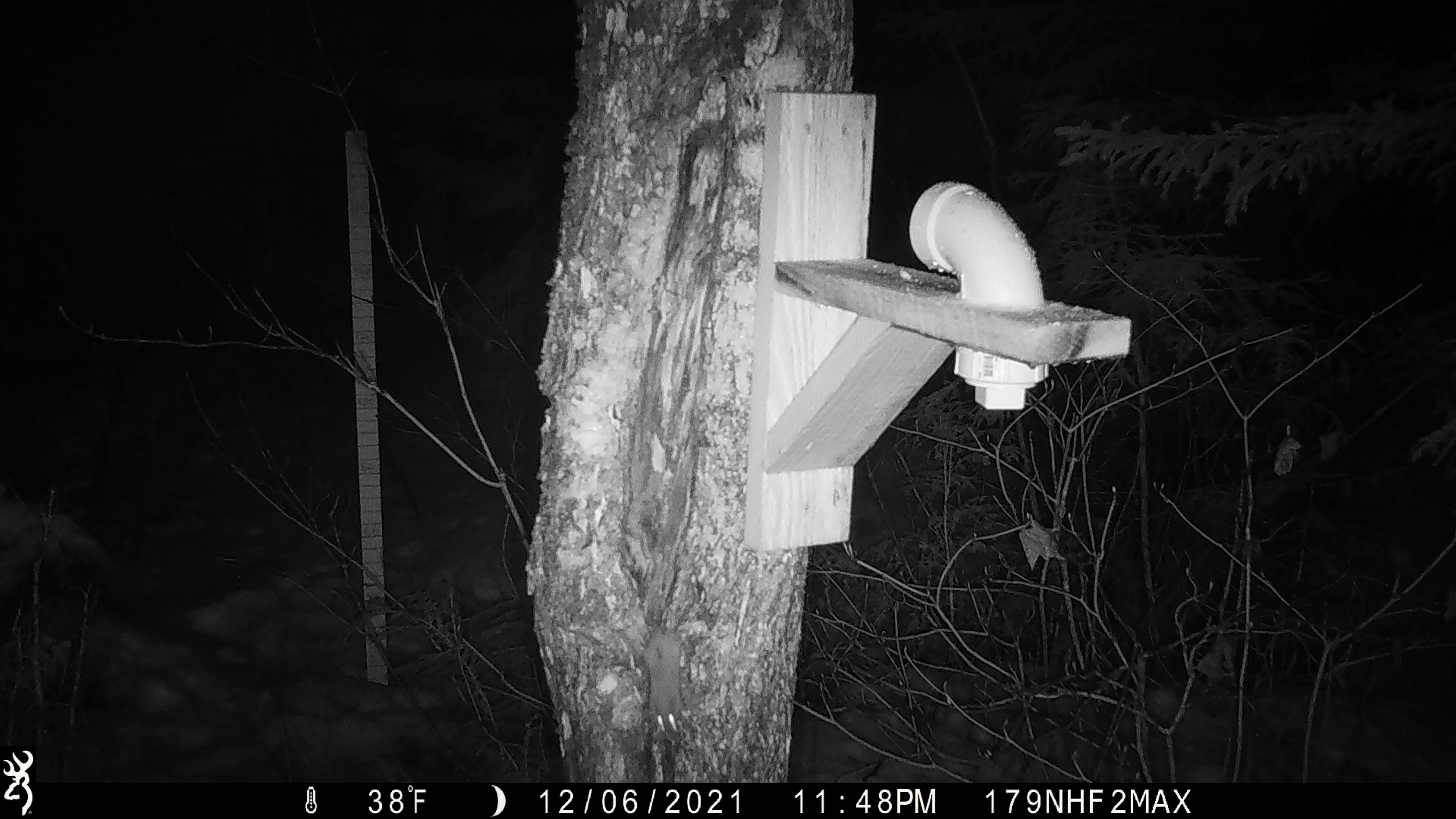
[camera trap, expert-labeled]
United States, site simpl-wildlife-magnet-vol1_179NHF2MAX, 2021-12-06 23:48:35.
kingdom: Animalia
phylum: Chordata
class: Mammalia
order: Rodentia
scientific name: Rodentia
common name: mouse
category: mouse sp.